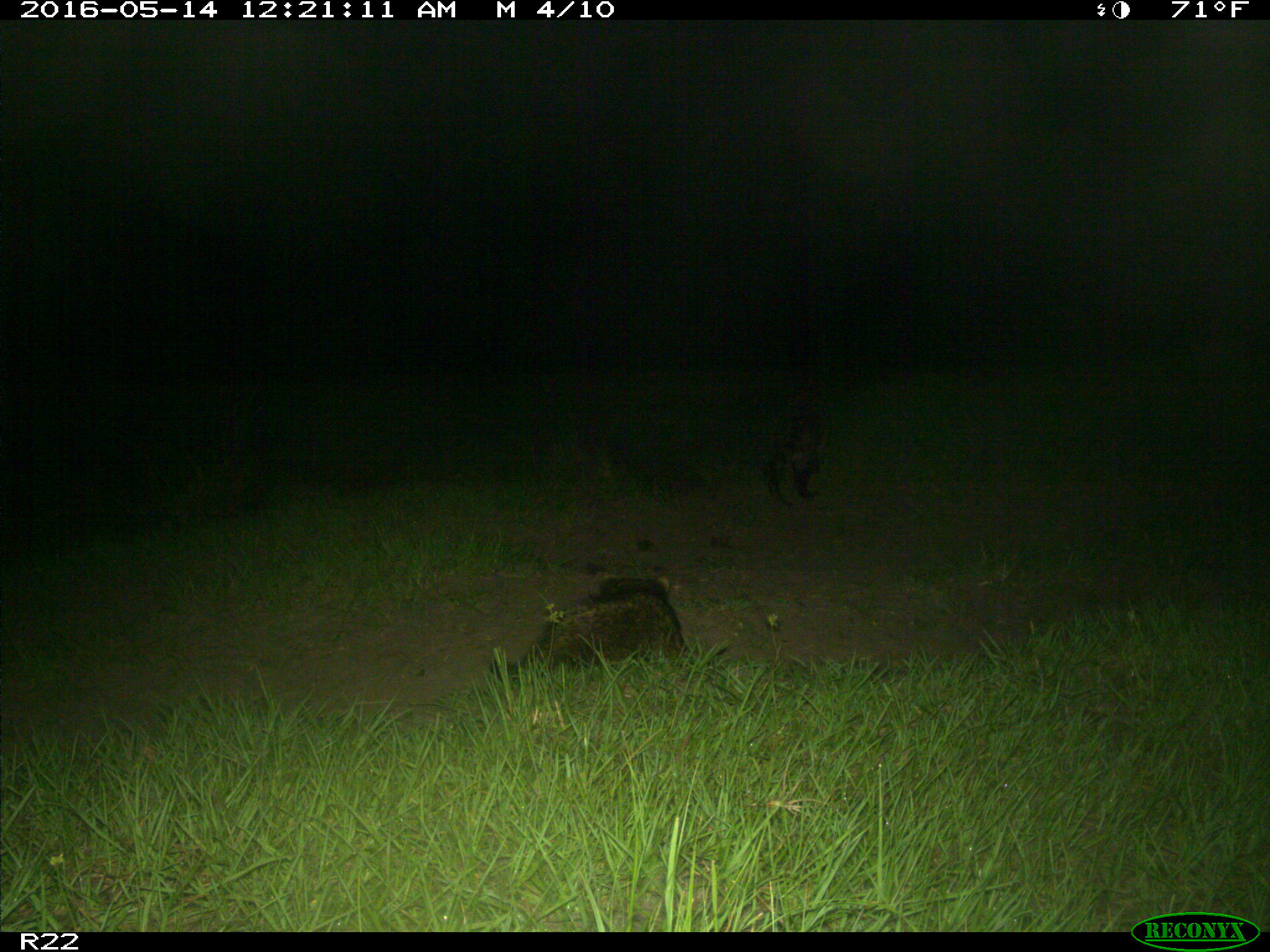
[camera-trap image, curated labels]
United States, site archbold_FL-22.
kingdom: Animalia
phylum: Chordata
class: Mammalia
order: Carnivora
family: Procyonidae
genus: Procyon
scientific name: Procyon lotor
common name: common raccoon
Procyon lotor (common raccoon).